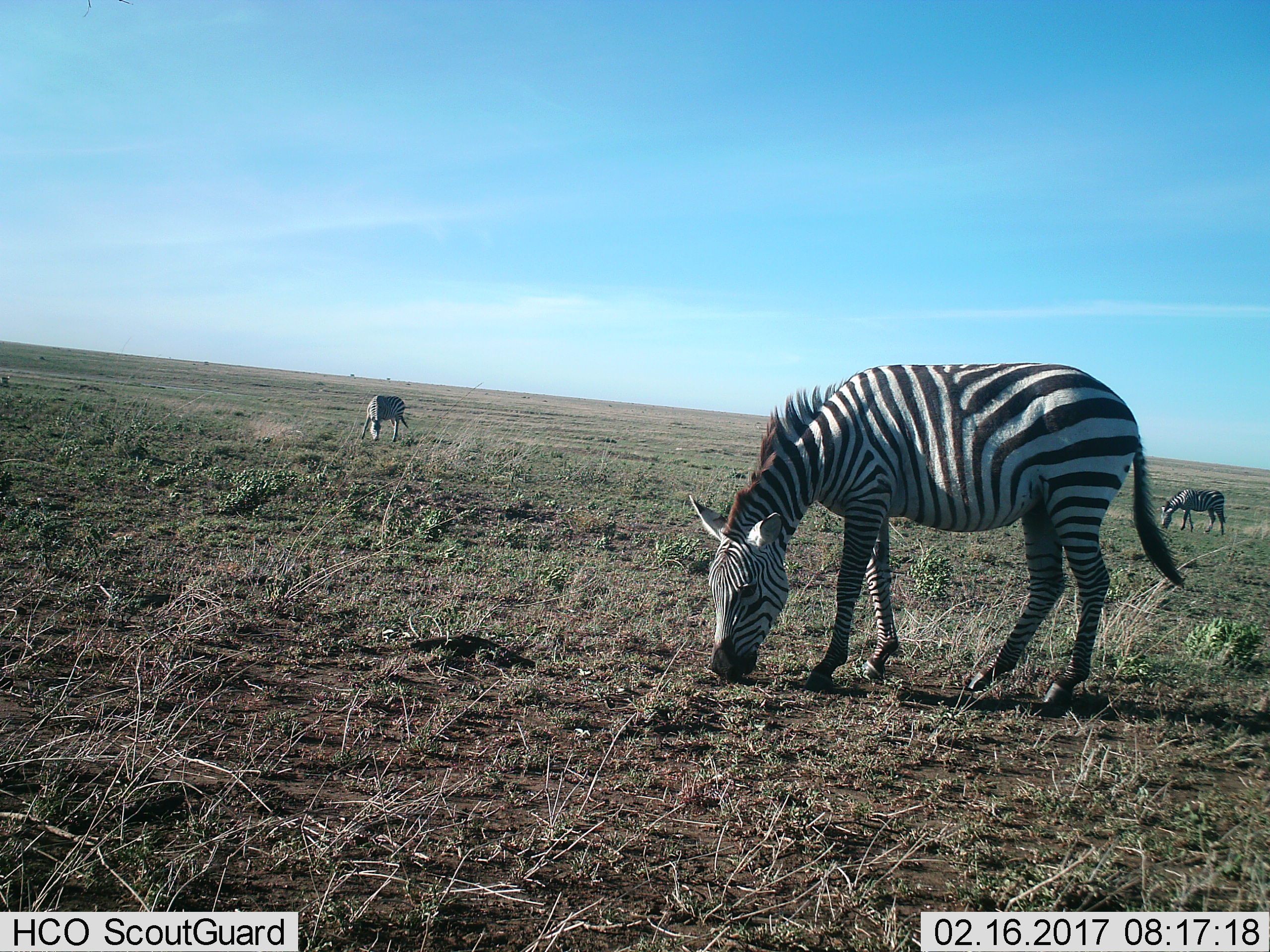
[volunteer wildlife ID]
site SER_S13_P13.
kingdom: Animalia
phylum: Chordata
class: Mammalia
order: Perissodactyla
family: Equidae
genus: Equus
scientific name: Equus quagga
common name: plains zebra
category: zebraplains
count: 3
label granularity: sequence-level